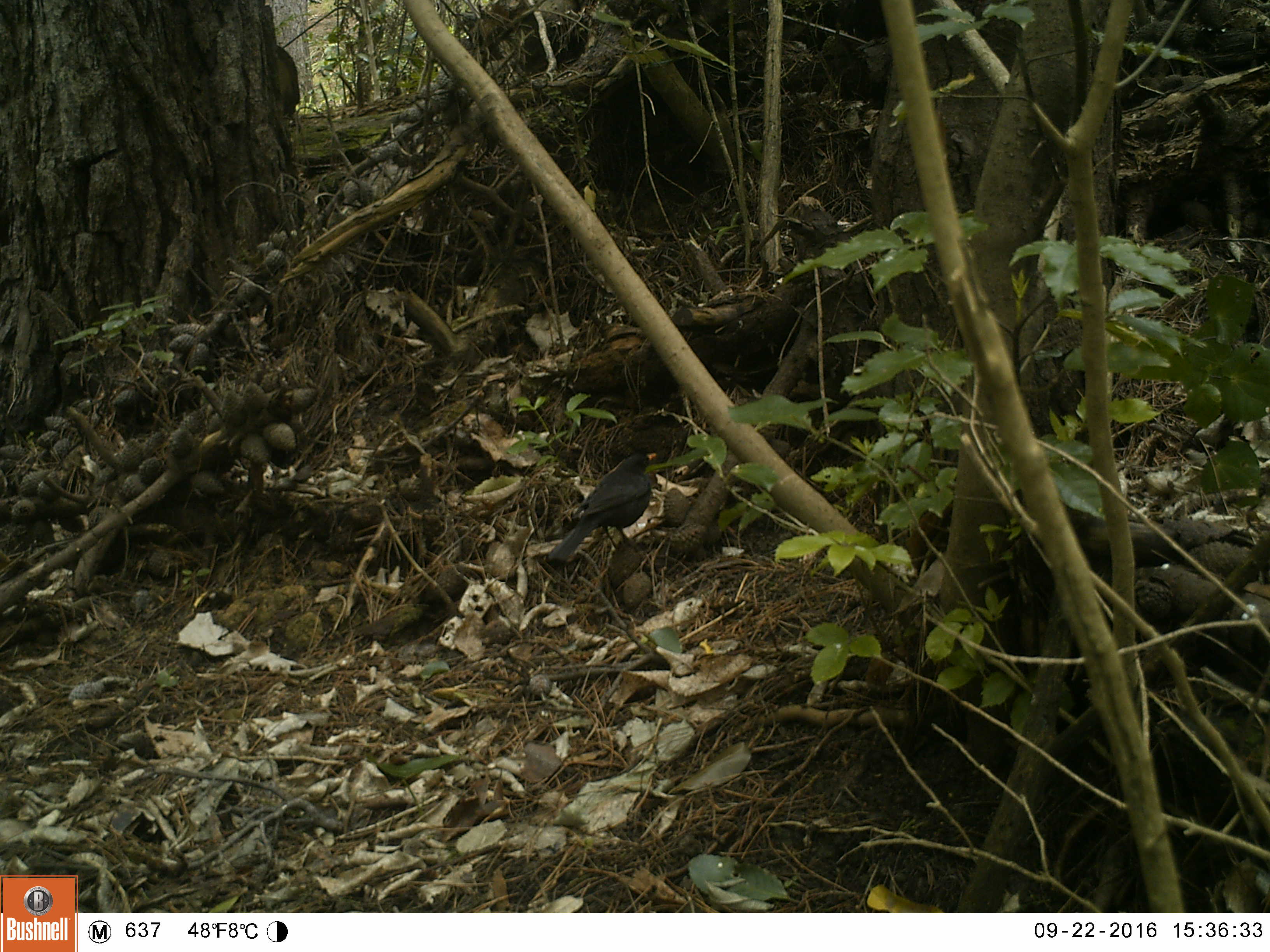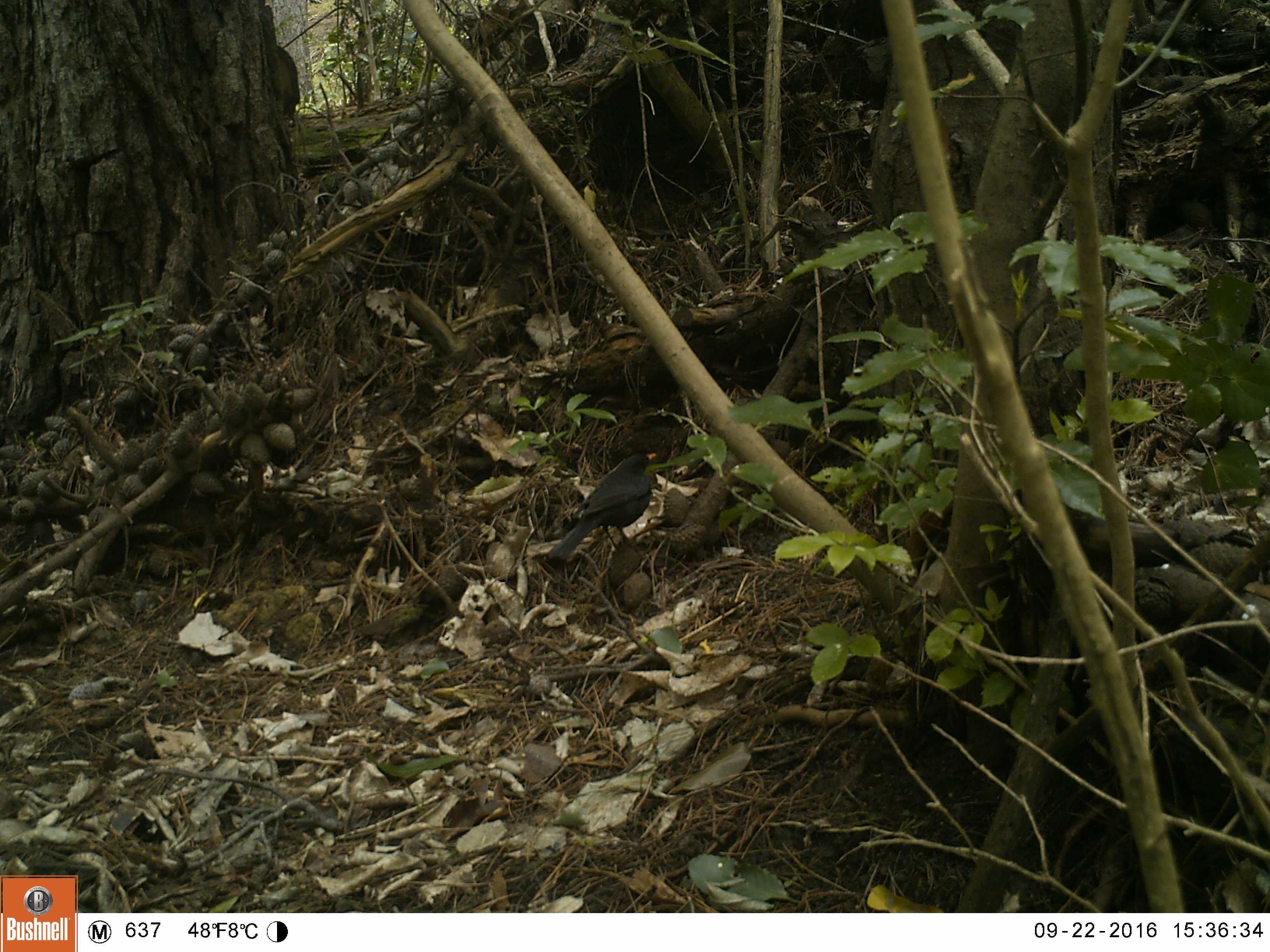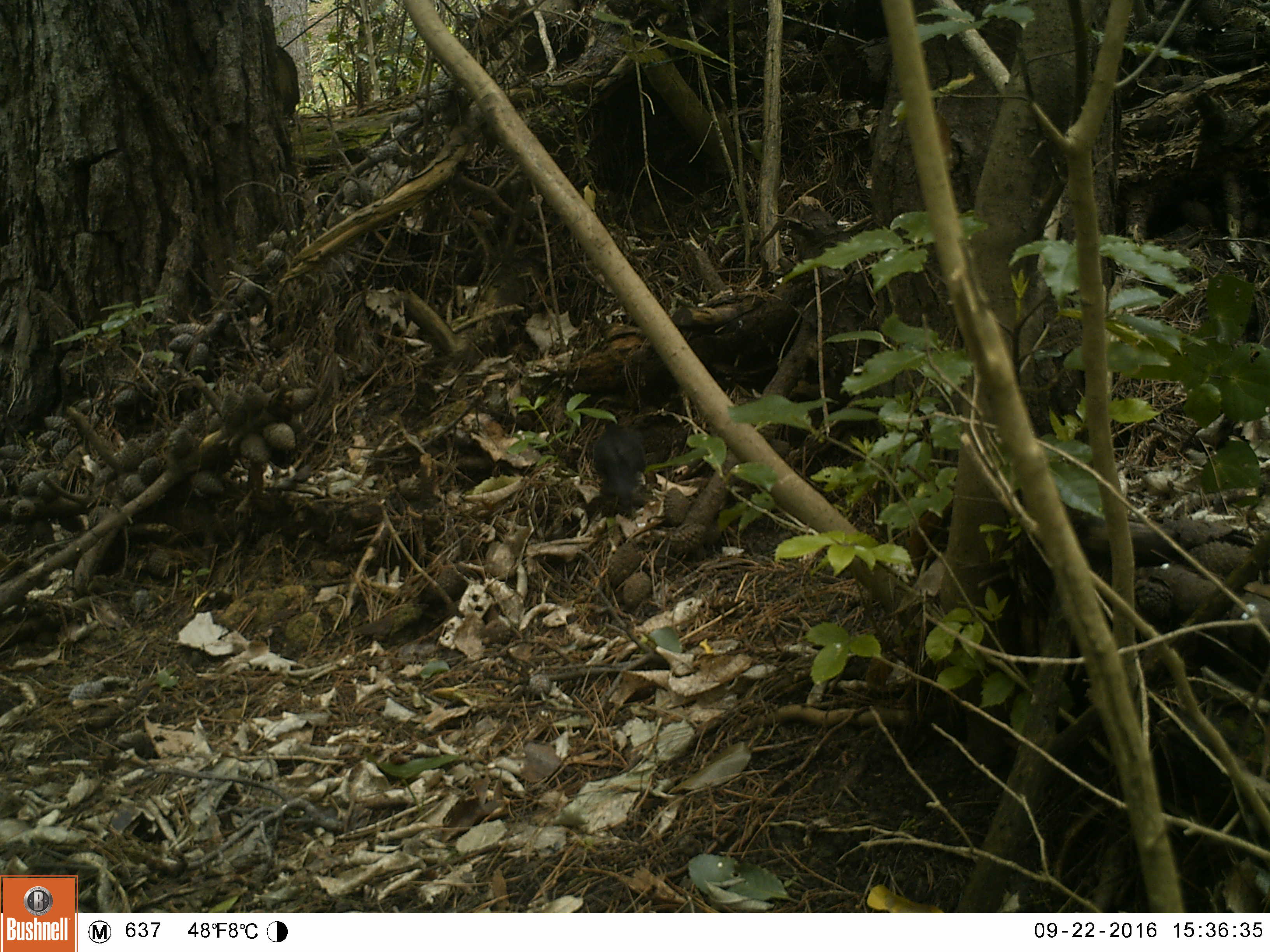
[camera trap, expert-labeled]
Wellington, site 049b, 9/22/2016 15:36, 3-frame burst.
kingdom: Animalia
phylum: Chordata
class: Aves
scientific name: Aves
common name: bird